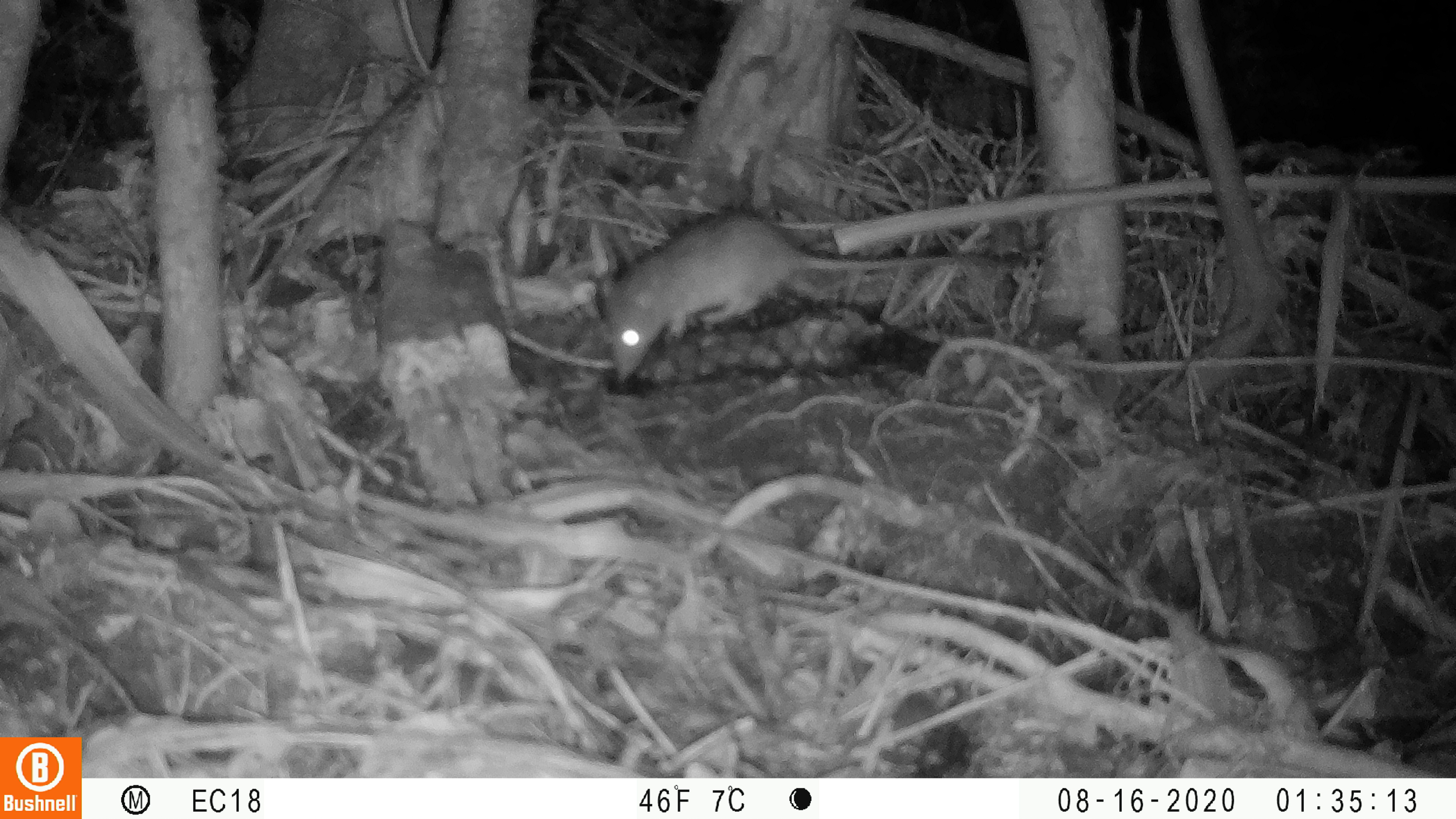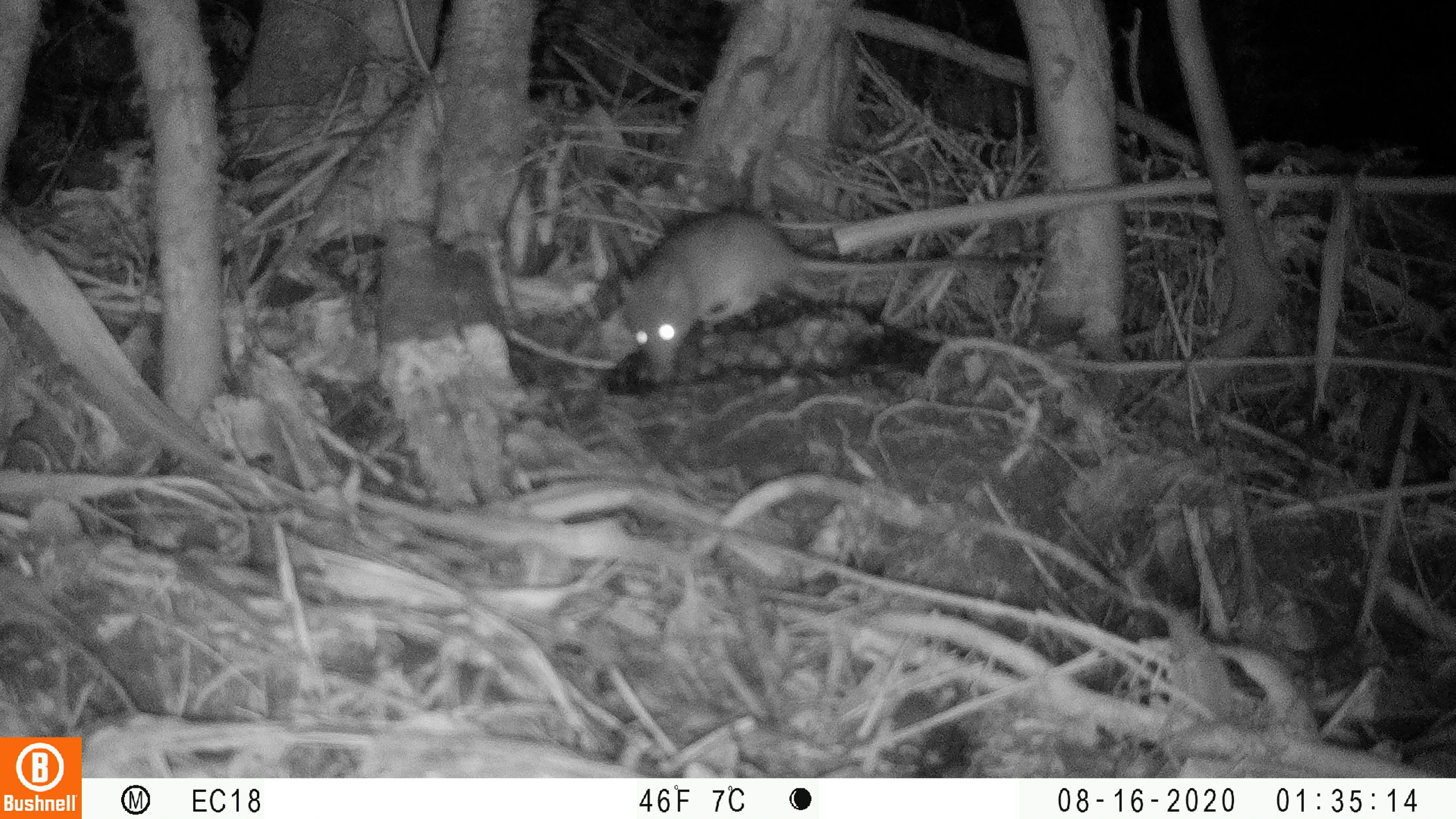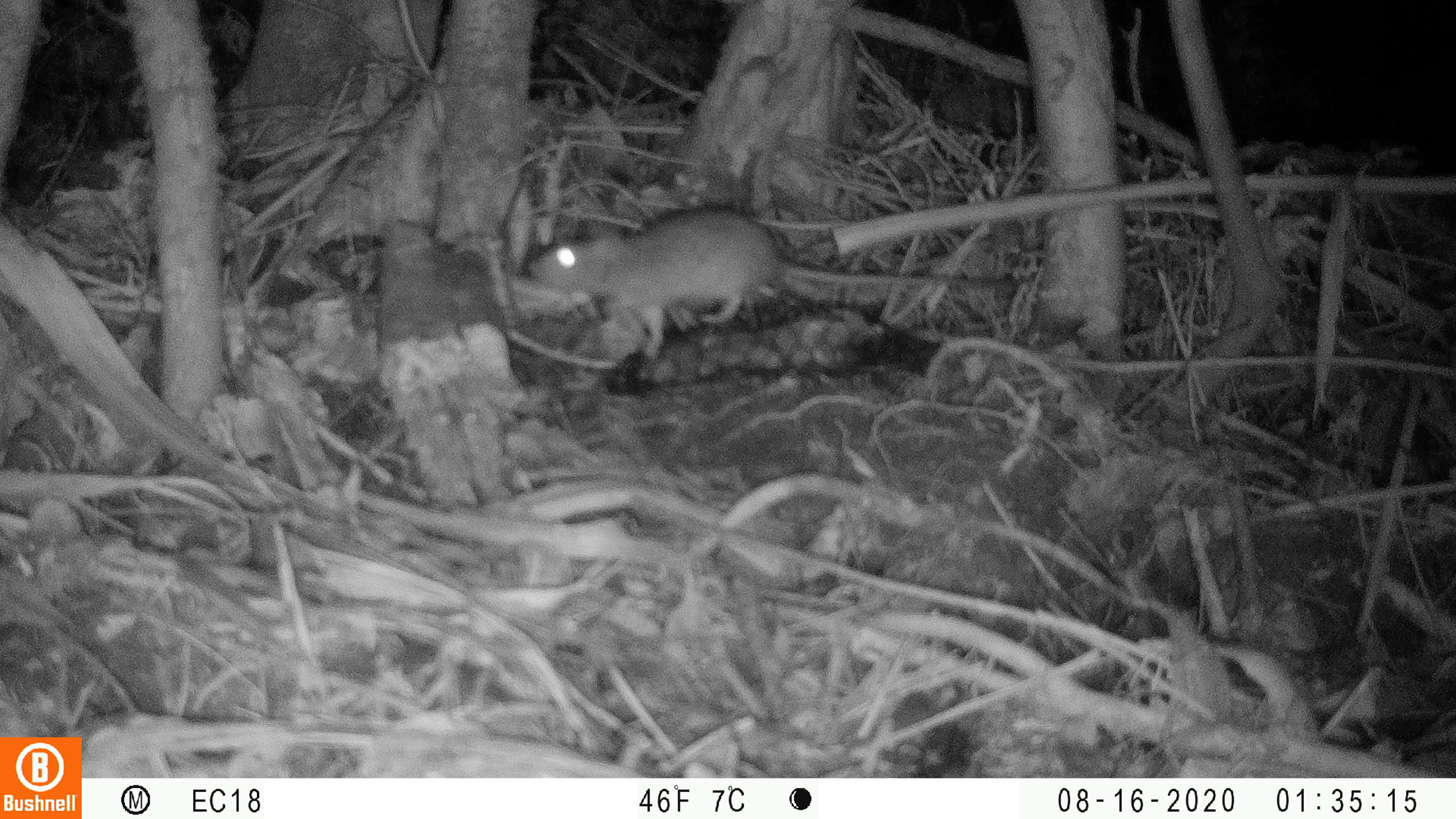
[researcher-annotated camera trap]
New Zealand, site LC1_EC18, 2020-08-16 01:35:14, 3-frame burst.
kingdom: Animalia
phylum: Chordata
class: Mammalia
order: Rodentia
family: Muridae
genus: Rattus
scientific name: Rattus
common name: rat